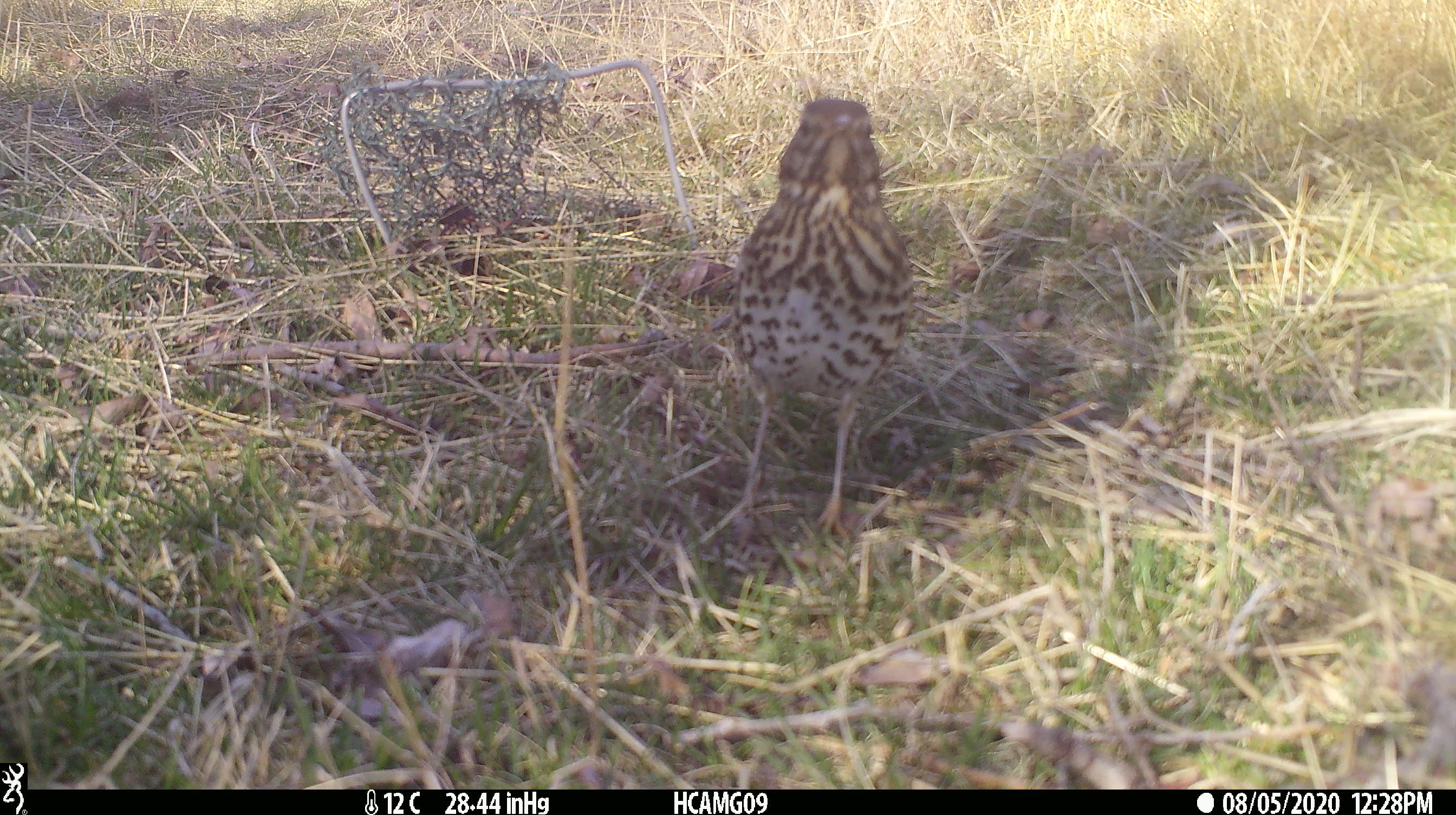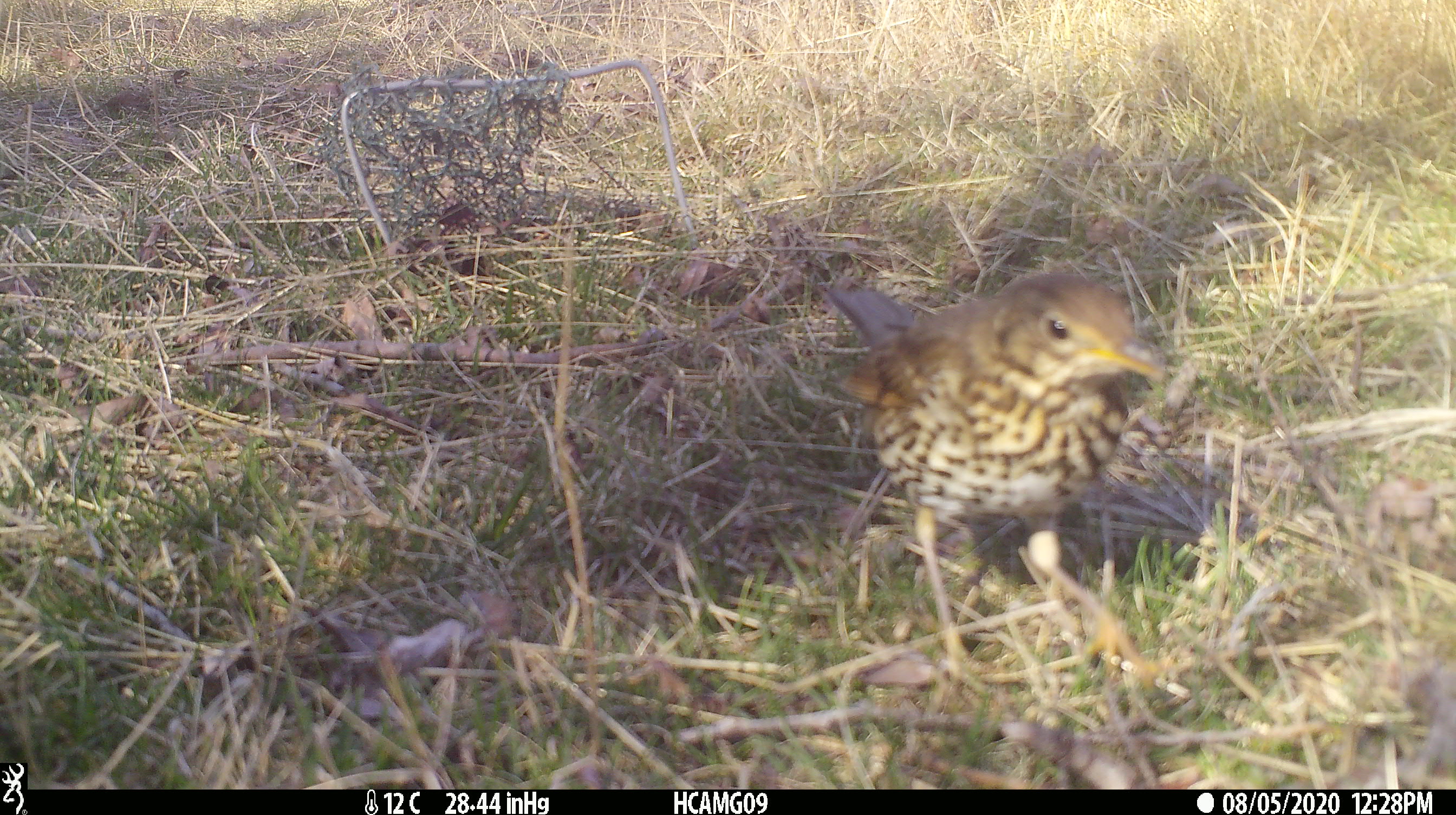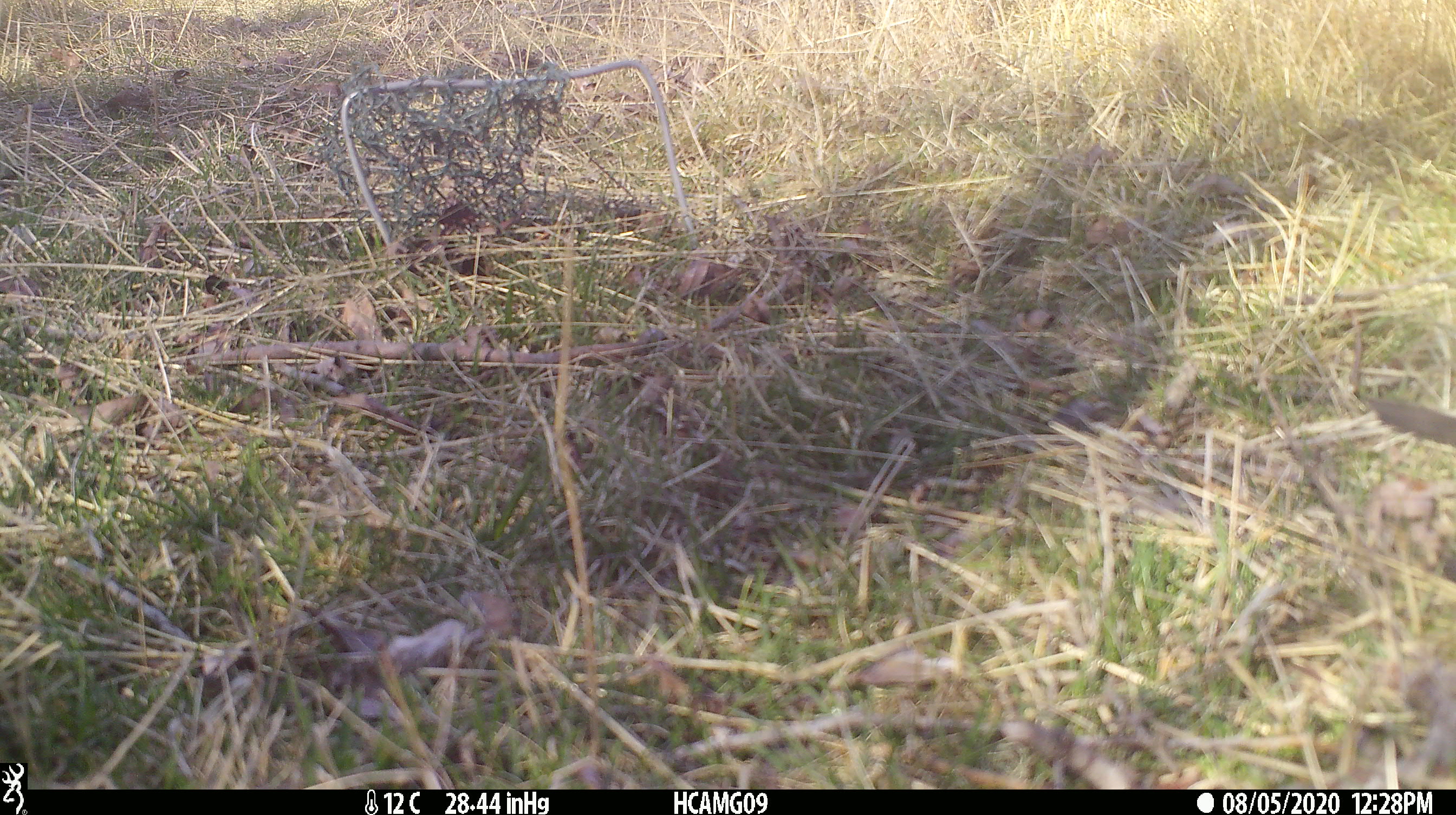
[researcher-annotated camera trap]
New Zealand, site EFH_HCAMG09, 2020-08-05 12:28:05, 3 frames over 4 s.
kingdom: Animalia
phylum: Chordata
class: Aves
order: Passeriformes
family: Turdidae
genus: Turdus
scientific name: Turdus philomelos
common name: song thrush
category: thrush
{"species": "thrush (song thrush) (Turdus philomelos)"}